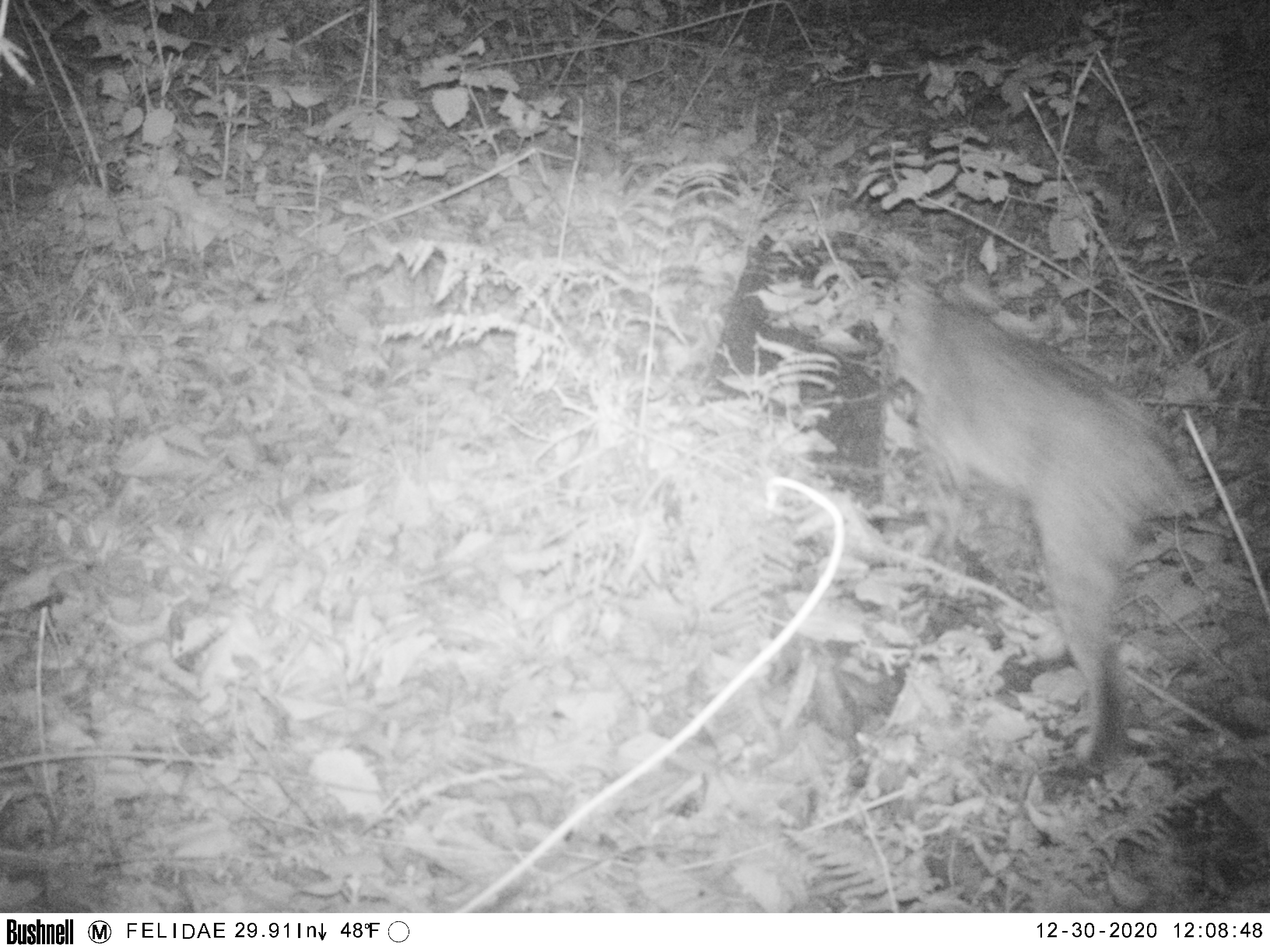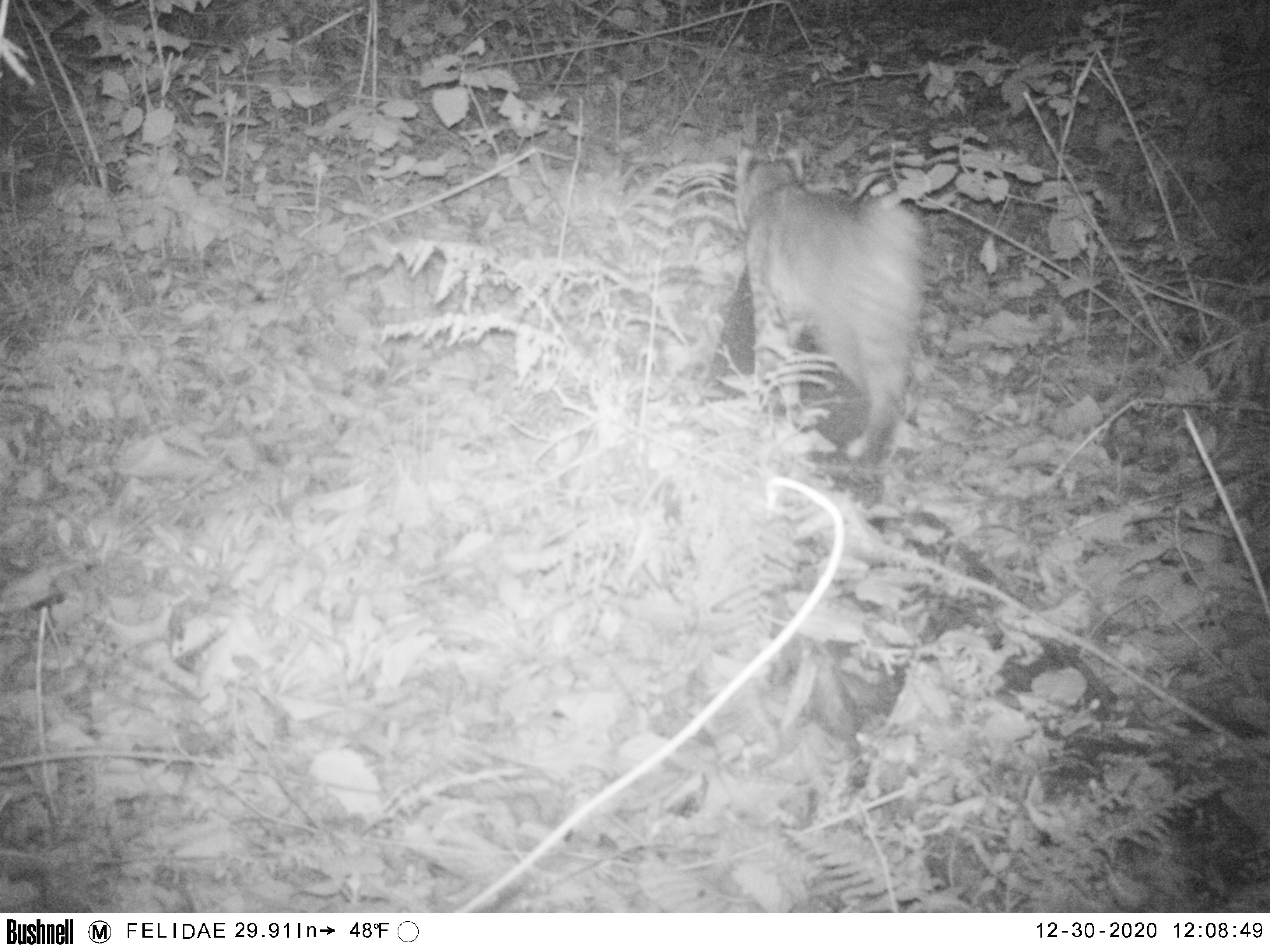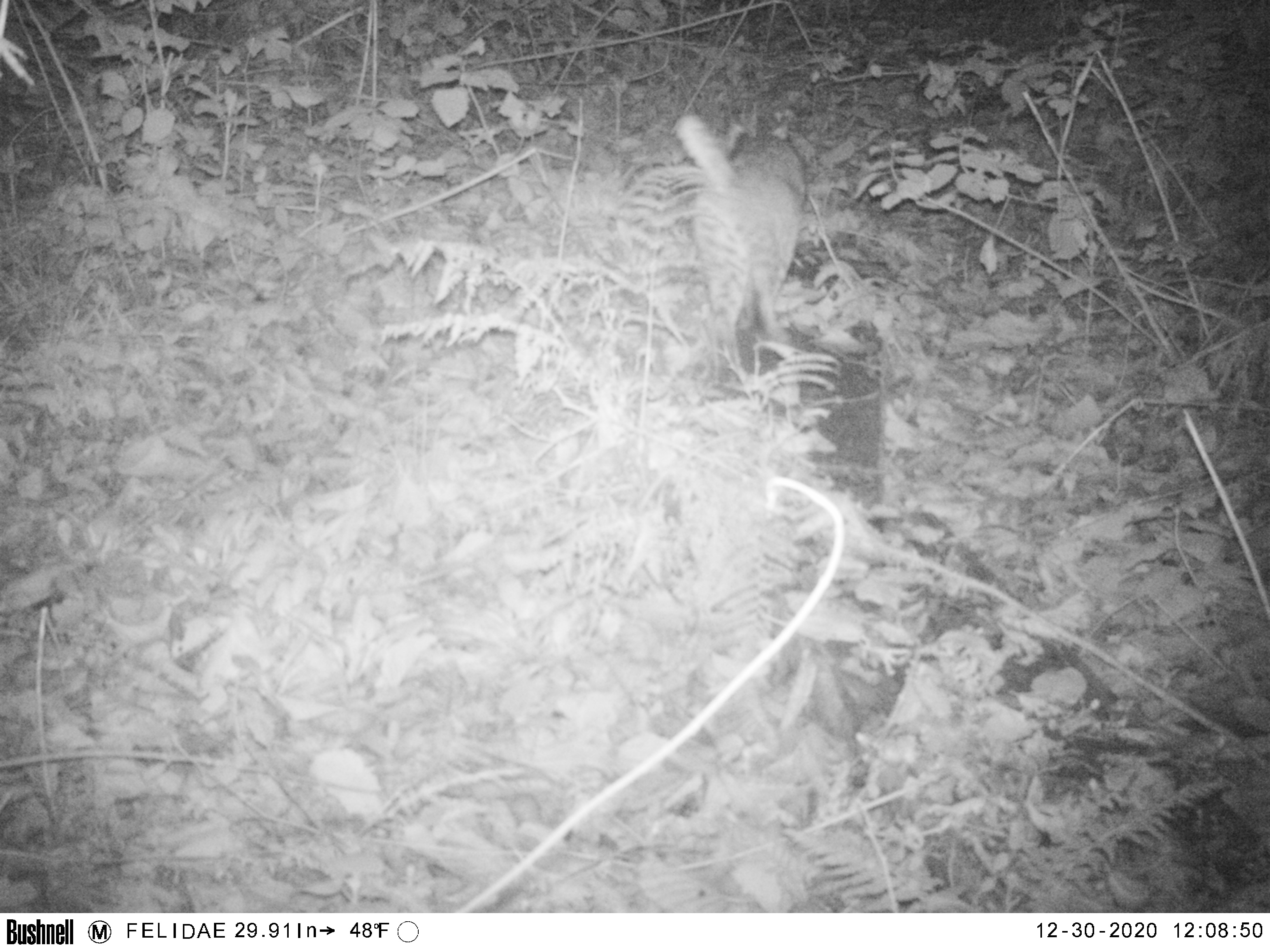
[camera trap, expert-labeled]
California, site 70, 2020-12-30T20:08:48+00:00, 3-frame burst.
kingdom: Animalia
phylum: Chordata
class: Mammalia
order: Carnivora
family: Felidae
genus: Lynx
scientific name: Lynx rufus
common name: bobcat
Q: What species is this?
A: Bobcat (Lynx rufus).